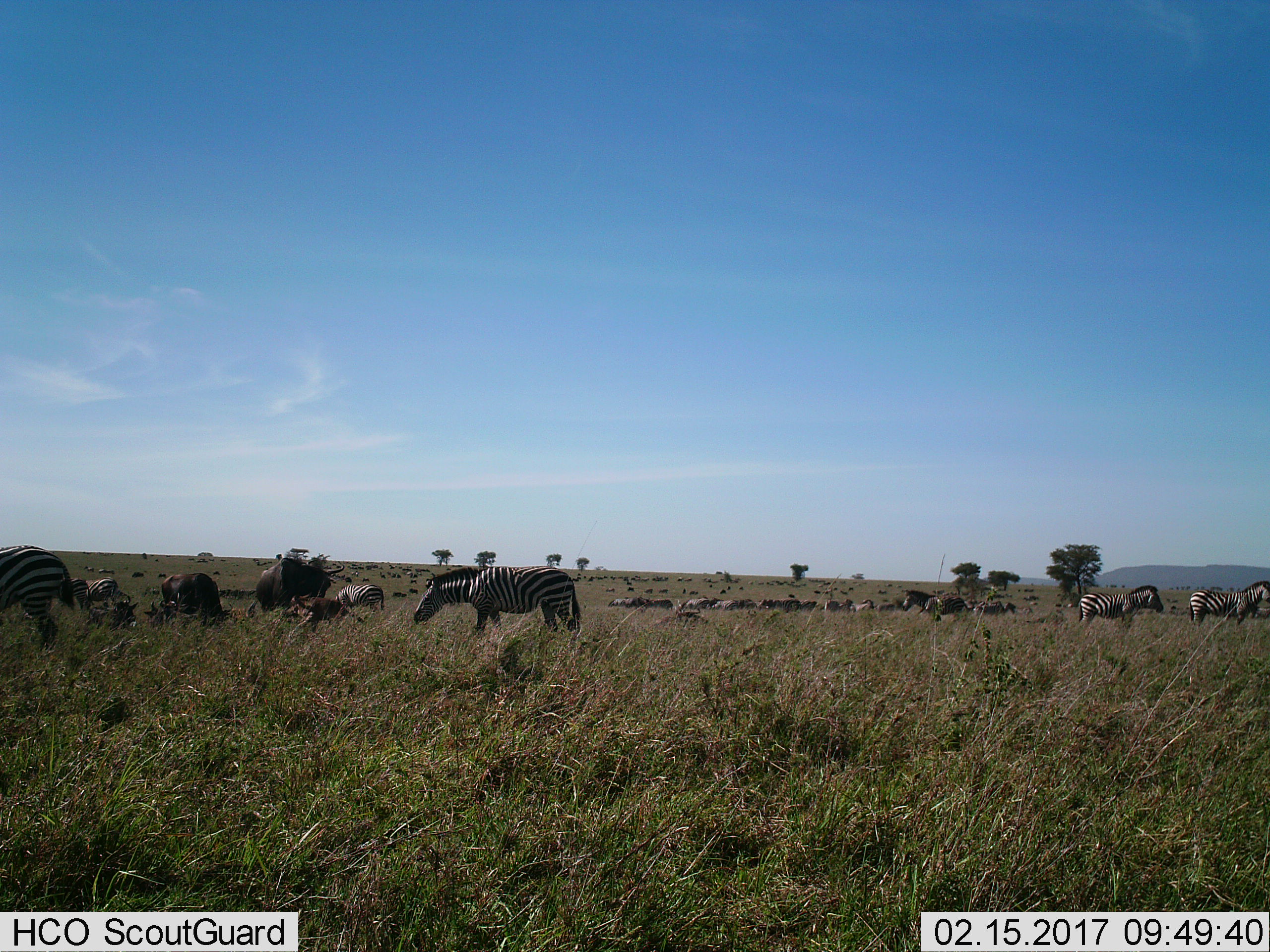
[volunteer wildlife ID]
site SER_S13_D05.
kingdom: Animalia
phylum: Chordata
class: Mammalia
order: Perissodactyla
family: Equidae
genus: Equus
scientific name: Equus quagga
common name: plains zebra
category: zebraplains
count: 11-50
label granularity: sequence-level